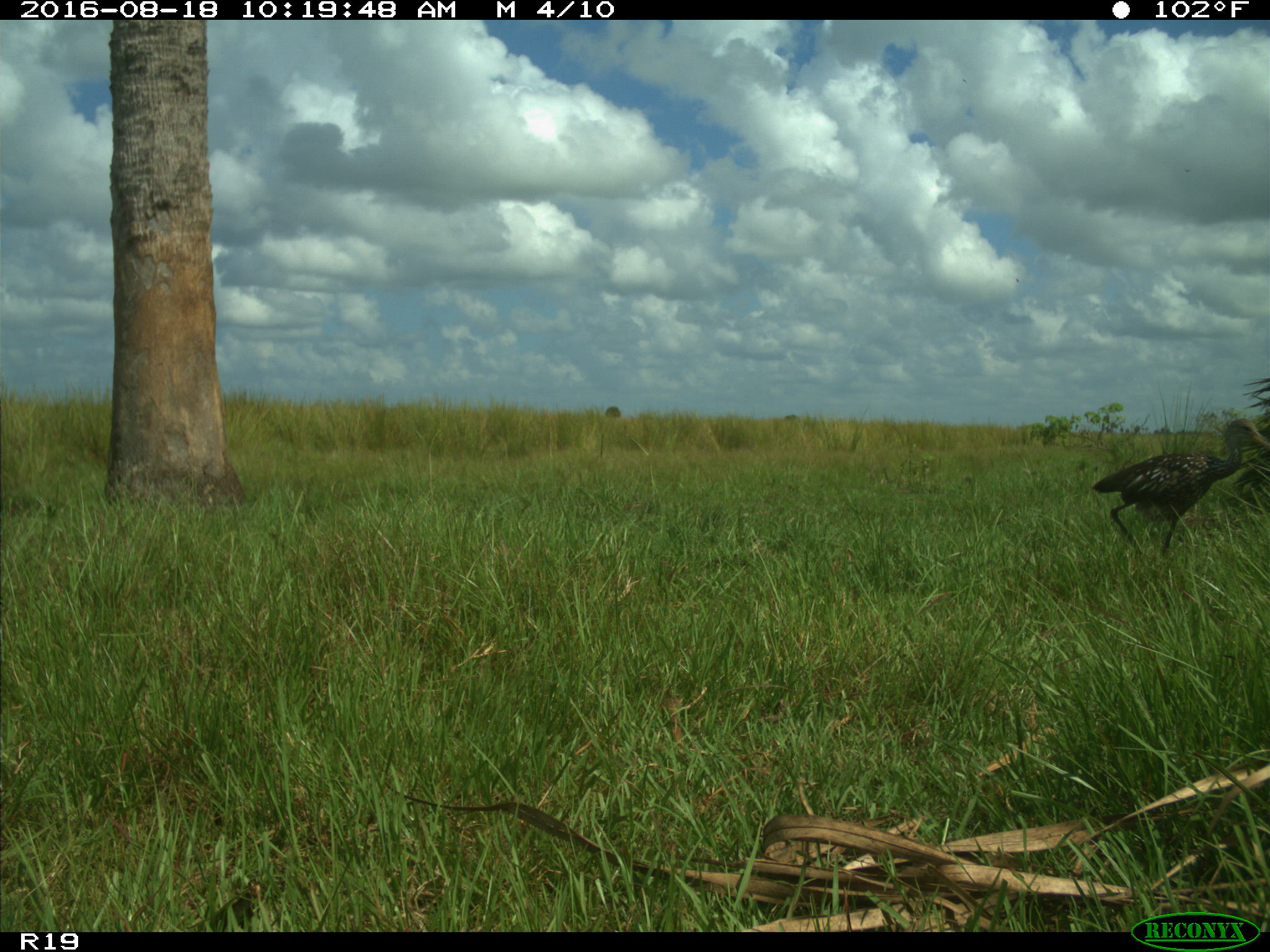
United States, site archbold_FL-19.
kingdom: Animalia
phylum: Chordata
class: Aves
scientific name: Aves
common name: birds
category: unidentified bird